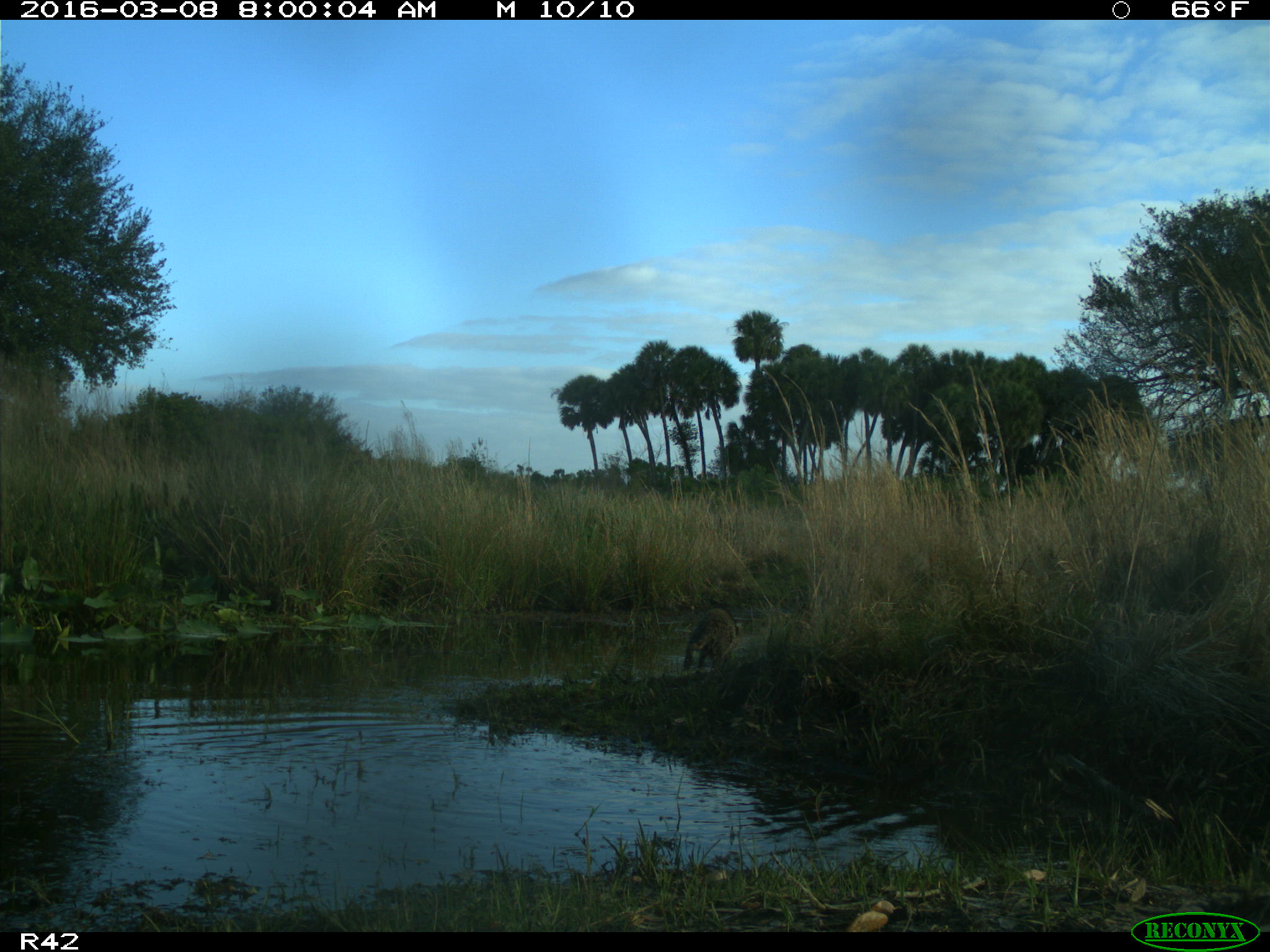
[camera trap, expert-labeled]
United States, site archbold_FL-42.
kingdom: Animalia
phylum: Chordata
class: Mammalia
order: Carnivora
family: Procyonidae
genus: Procyon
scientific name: Procyon lotor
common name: common raccoon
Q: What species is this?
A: Procyon lotor (common raccoon).